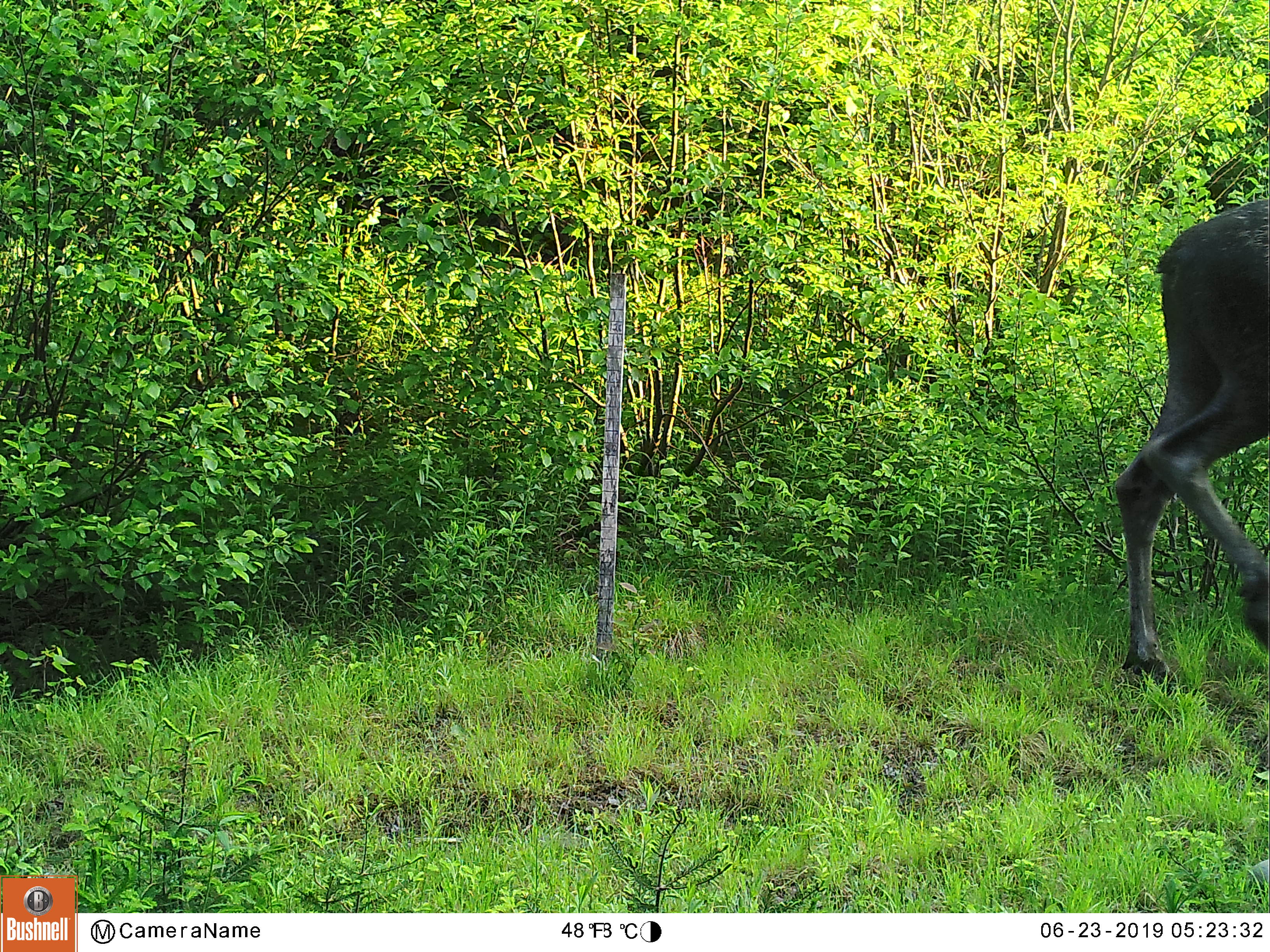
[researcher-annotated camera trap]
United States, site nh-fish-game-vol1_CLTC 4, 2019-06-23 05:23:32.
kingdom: Animalia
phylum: Chordata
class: Mammalia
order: Artiodactyla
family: Cervidae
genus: Alces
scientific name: Alces alces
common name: moose